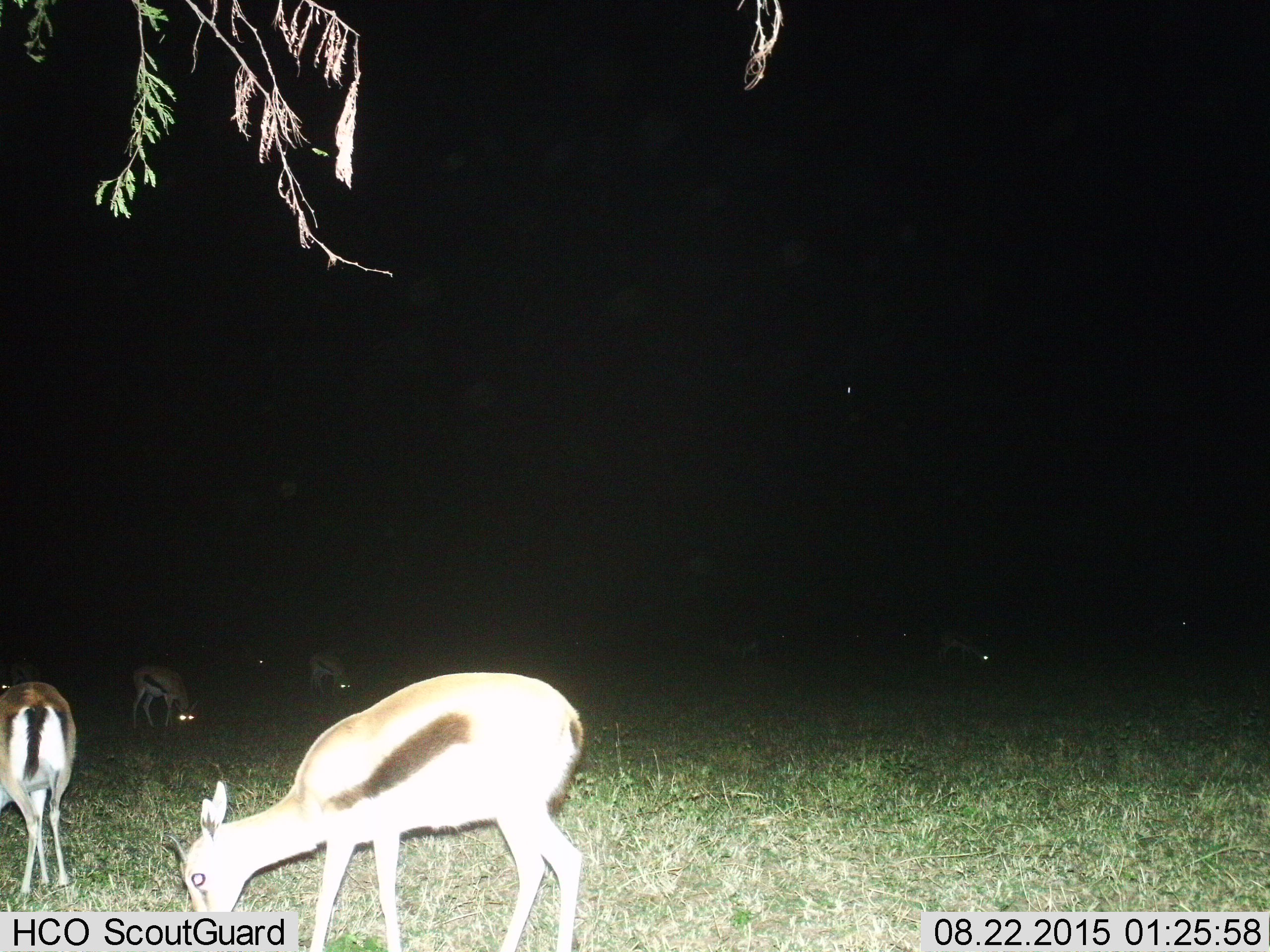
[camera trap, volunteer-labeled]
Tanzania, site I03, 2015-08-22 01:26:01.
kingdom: Animalia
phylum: Chordata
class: Mammalia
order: Artiodactyla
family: Bovidae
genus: Eudorcas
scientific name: Eudorcas thomsonii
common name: thomson's gazelle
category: gazellethomsons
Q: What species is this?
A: Gazellethomsons (thomson's gazelle) (Eudorcas thomsonii).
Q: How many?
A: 8.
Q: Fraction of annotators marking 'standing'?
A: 70%.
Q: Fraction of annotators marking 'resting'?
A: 0%.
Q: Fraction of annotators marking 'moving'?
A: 20%.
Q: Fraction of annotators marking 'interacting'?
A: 0%.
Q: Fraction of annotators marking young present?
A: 0%.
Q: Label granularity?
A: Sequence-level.